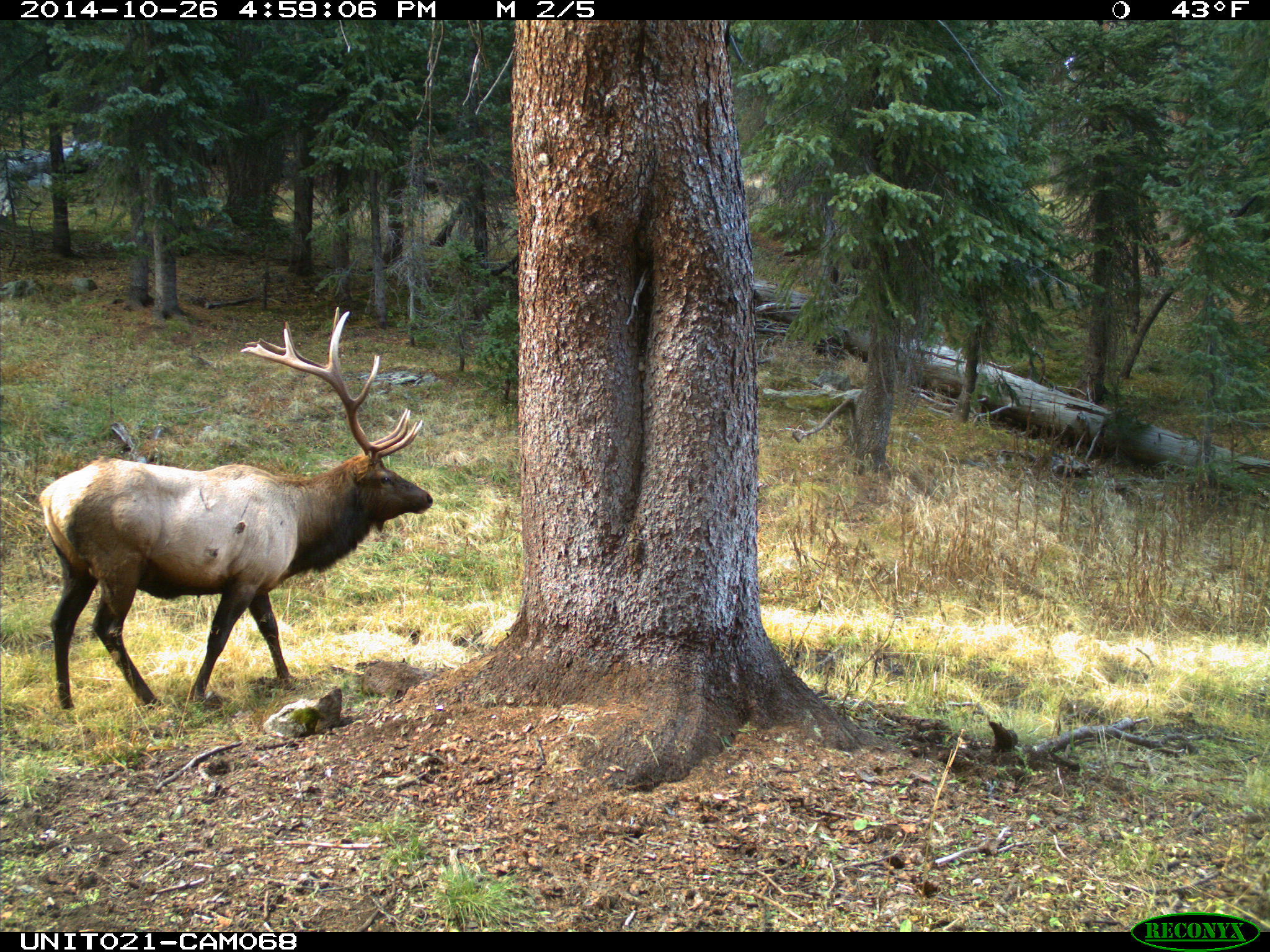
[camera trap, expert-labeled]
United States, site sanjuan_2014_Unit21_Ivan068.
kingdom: Animalia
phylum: Chordata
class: Mammalia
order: Artiodactyla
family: Cervidae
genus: Cervus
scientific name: Cervus elaphus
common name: red deer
Cervus elaphus (red deer).